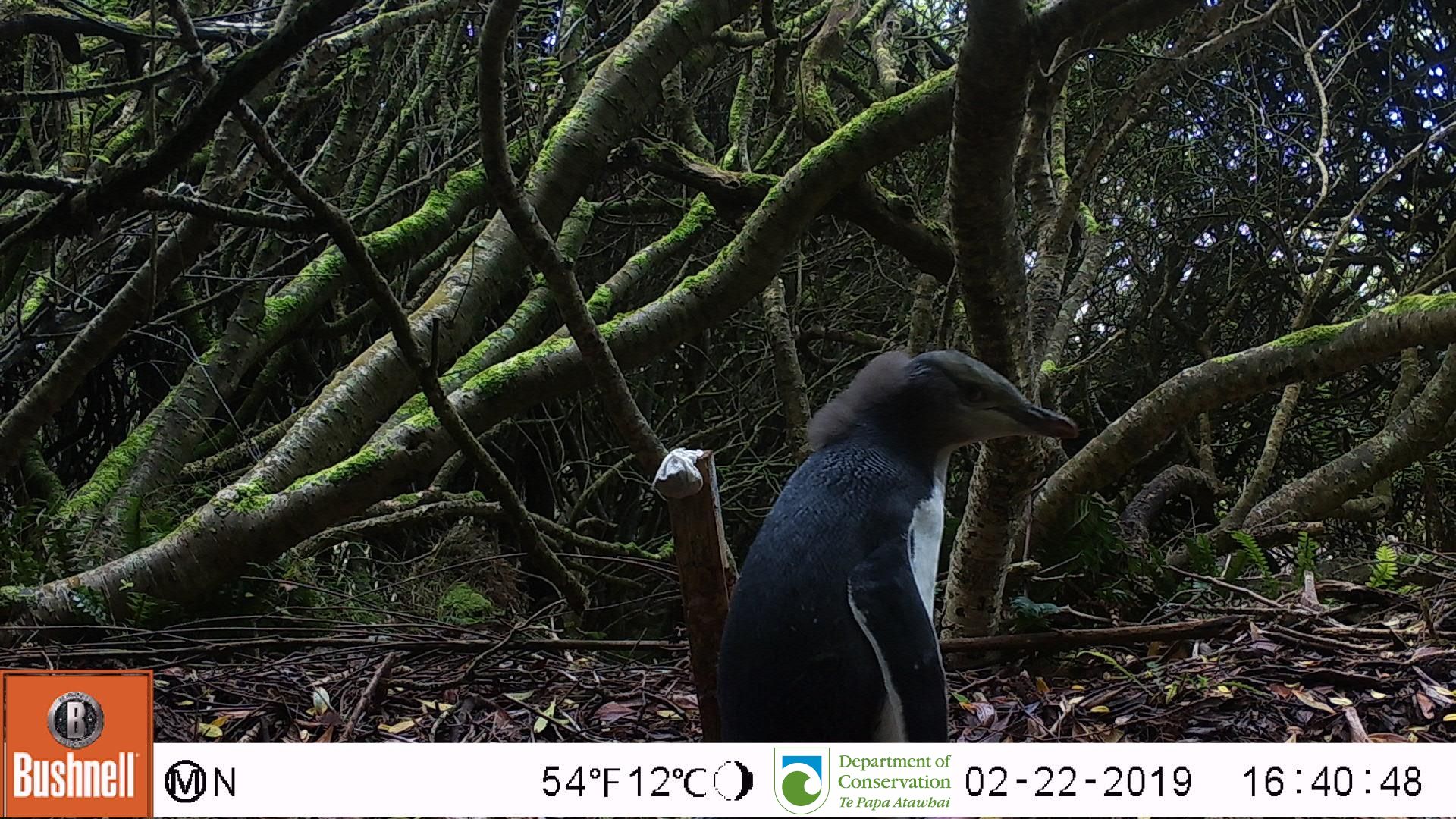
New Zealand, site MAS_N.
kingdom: Animalia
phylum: Chordata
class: Aves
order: Sphenisciformes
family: Spheniscidae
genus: Megadyptes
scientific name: Megadyptes antipodes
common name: yellow-eyed penguin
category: yellow eyed penguin